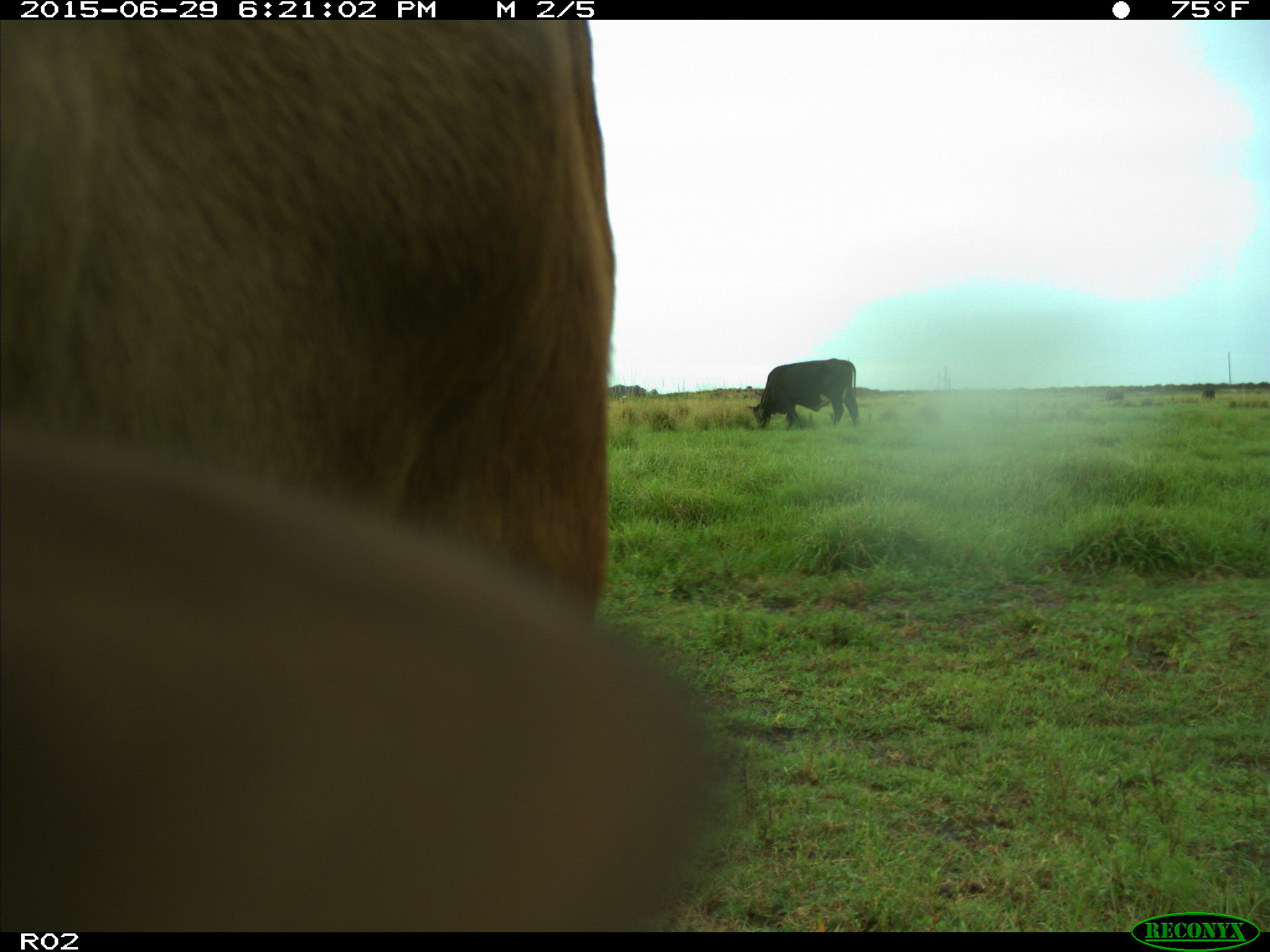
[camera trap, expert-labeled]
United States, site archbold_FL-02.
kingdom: Animalia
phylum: Chordata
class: Mammalia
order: Artiodactyla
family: Bovidae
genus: Bos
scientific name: Bos taurus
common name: domestic cow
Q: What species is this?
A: Bos taurus (domestic cow).